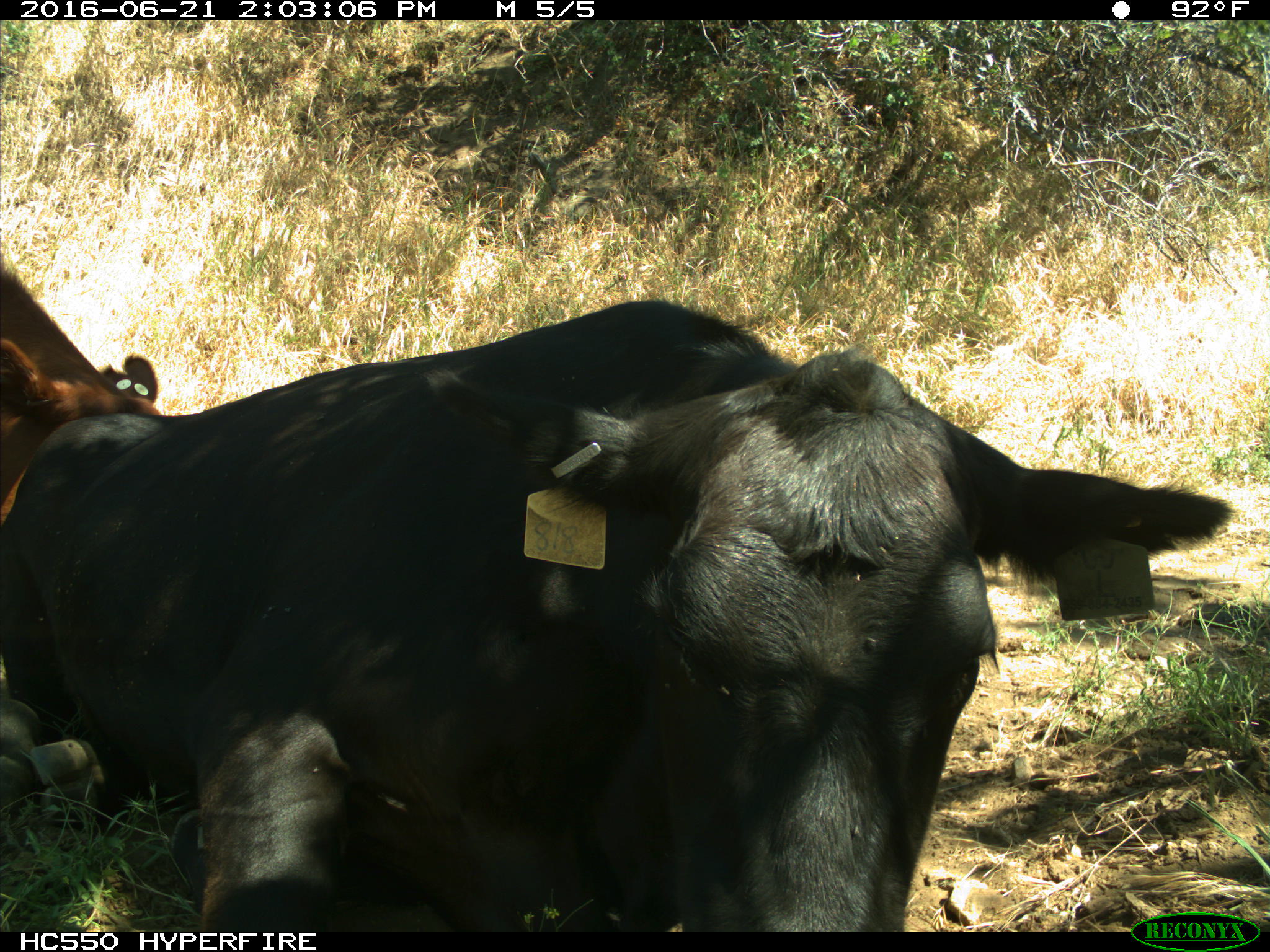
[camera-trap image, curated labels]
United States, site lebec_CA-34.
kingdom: Animalia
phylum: Chordata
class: Mammalia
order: Artiodactyla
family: Bovidae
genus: Bos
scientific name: Bos taurus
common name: domestic cow